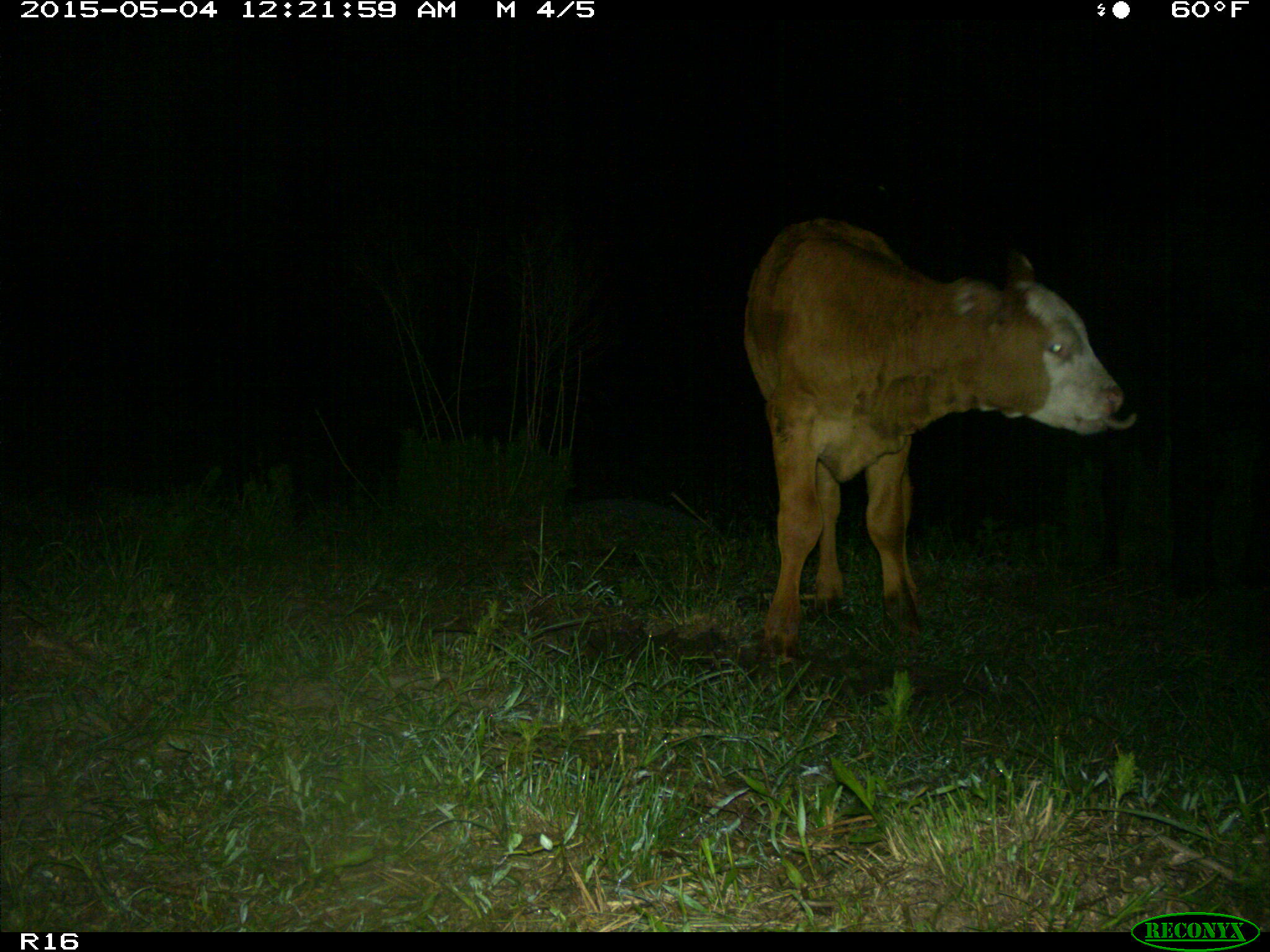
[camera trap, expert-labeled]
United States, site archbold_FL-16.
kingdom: Animalia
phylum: Chordata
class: Mammalia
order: Artiodactyla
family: Bovidae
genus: Bos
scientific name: Bos taurus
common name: domestic cow